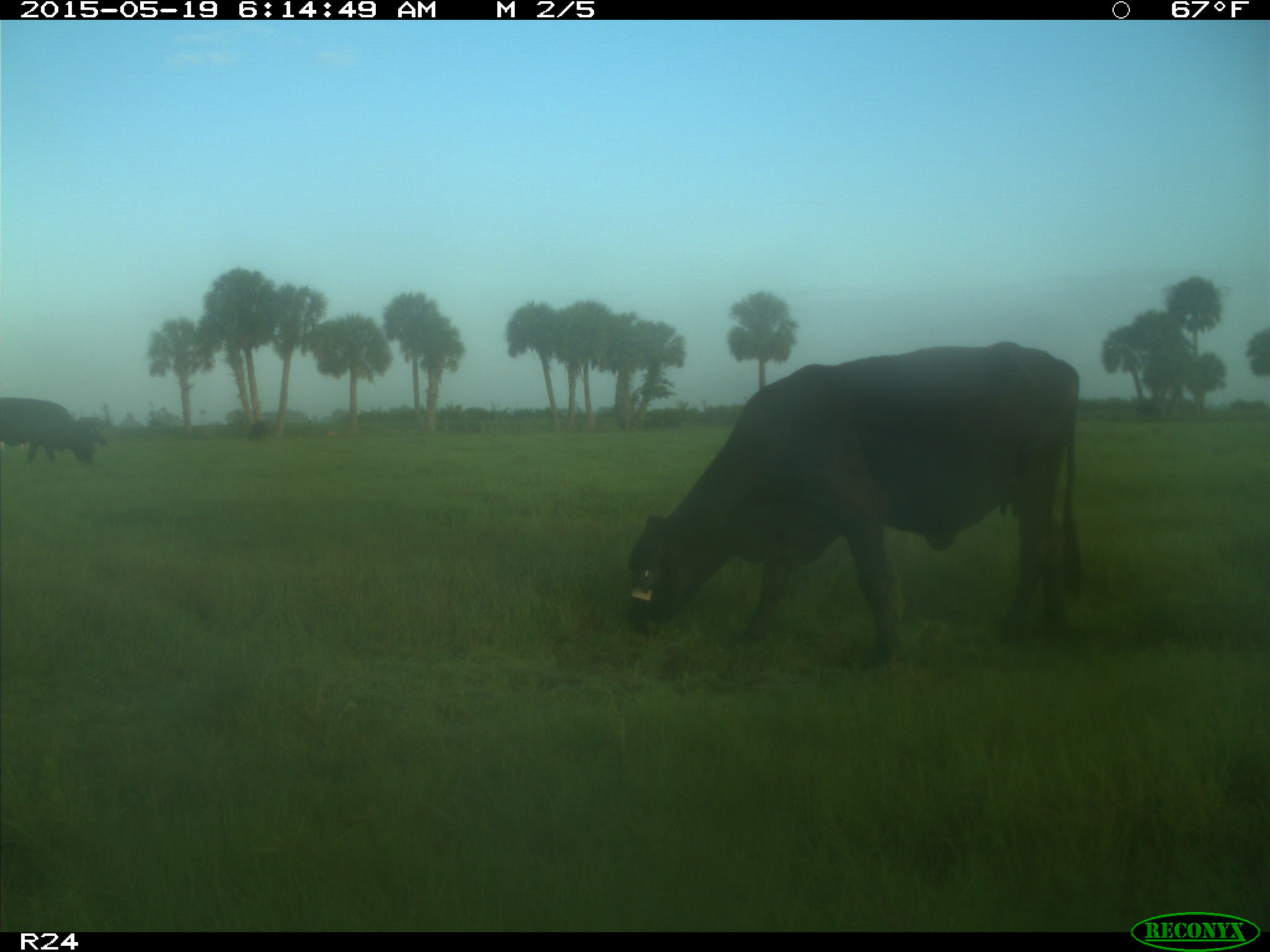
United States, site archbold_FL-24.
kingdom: Animalia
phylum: Chordata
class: Mammalia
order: Artiodactyla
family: Bovidae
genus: Bos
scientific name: Bos taurus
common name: domestic cow